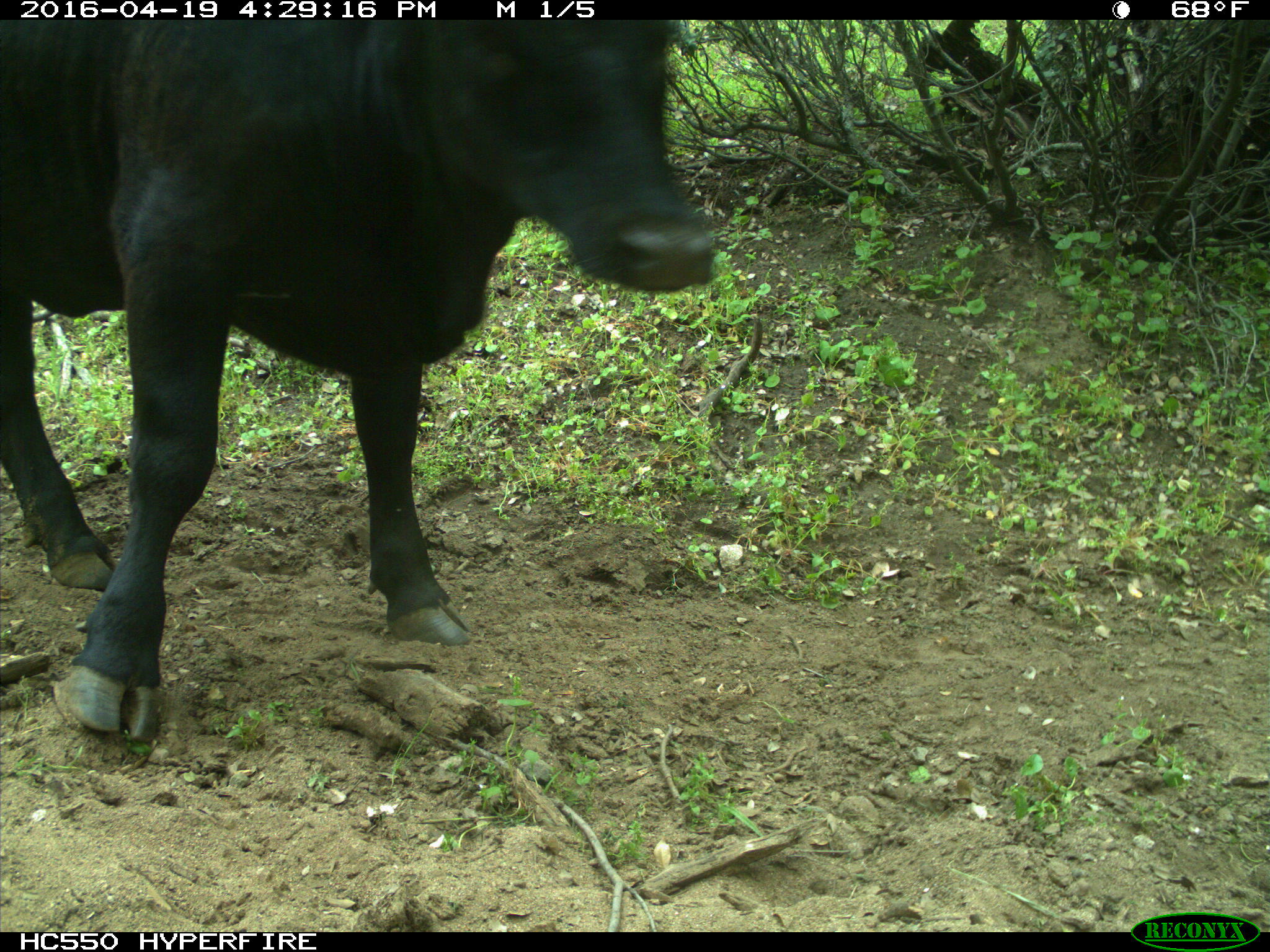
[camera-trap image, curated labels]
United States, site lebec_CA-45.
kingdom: Animalia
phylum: Chordata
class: Mammalia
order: Artiodactyla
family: Bovidae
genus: Bos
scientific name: Bos taurus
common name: domestic cow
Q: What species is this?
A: Bos taurus (domestic cow).